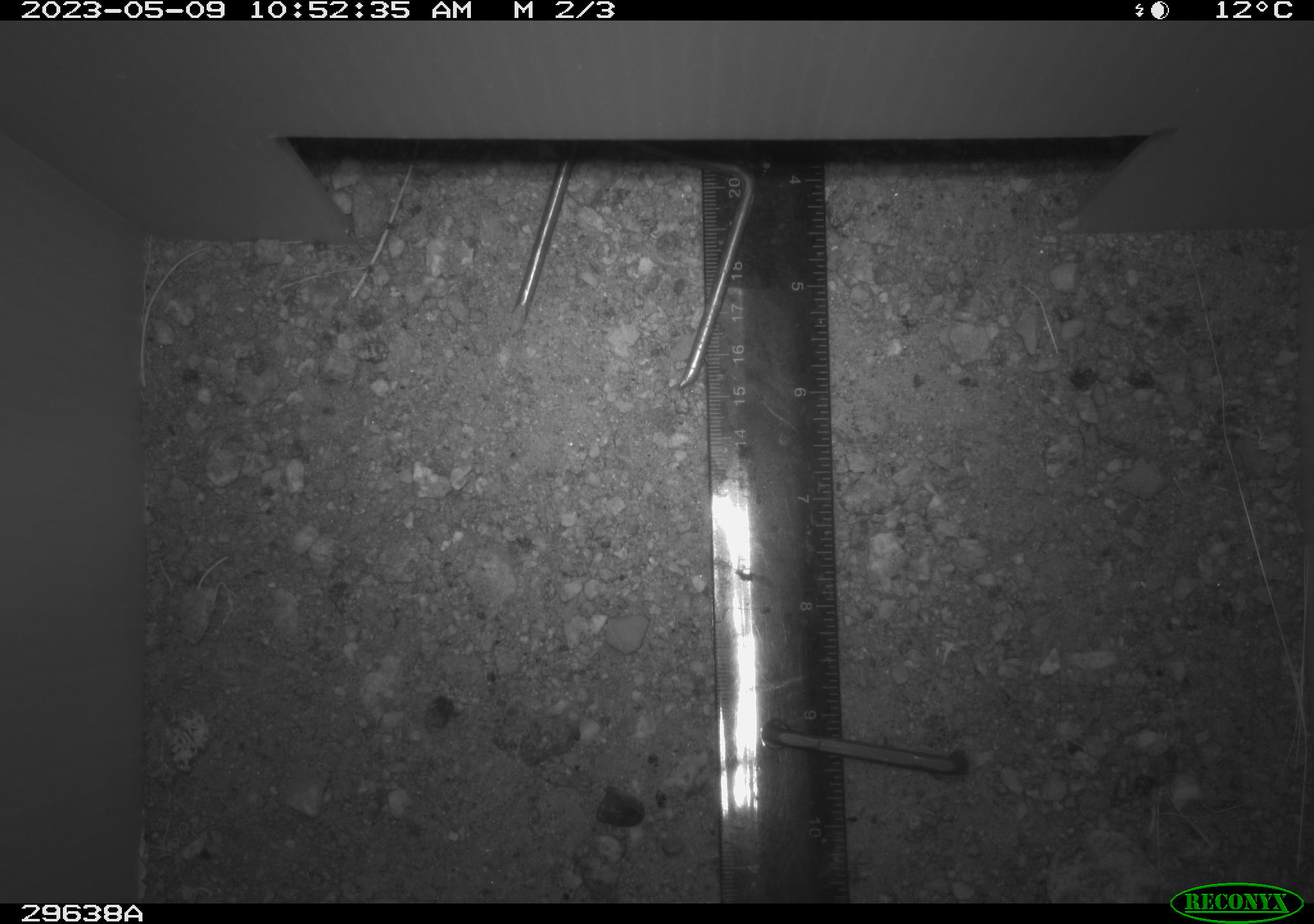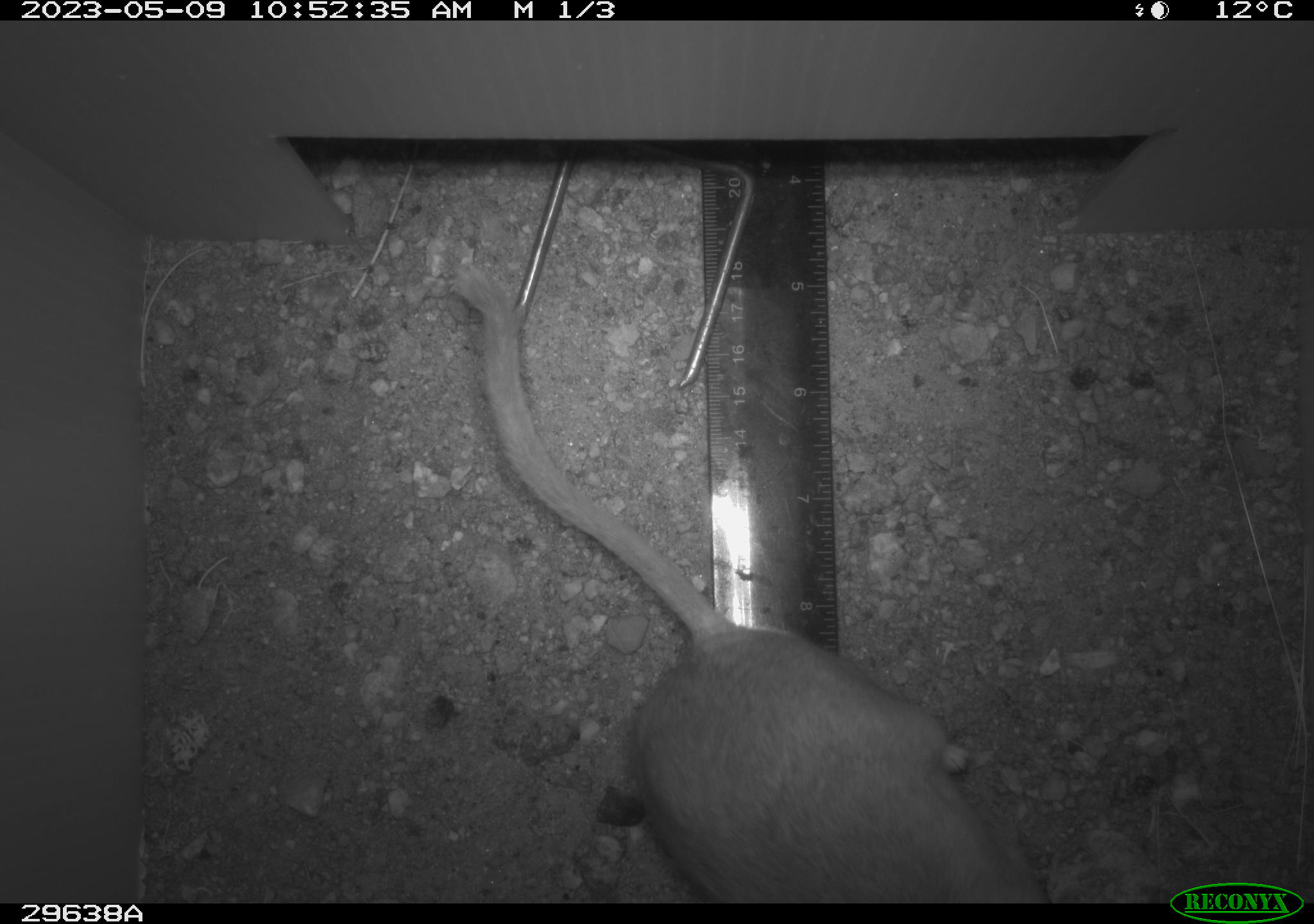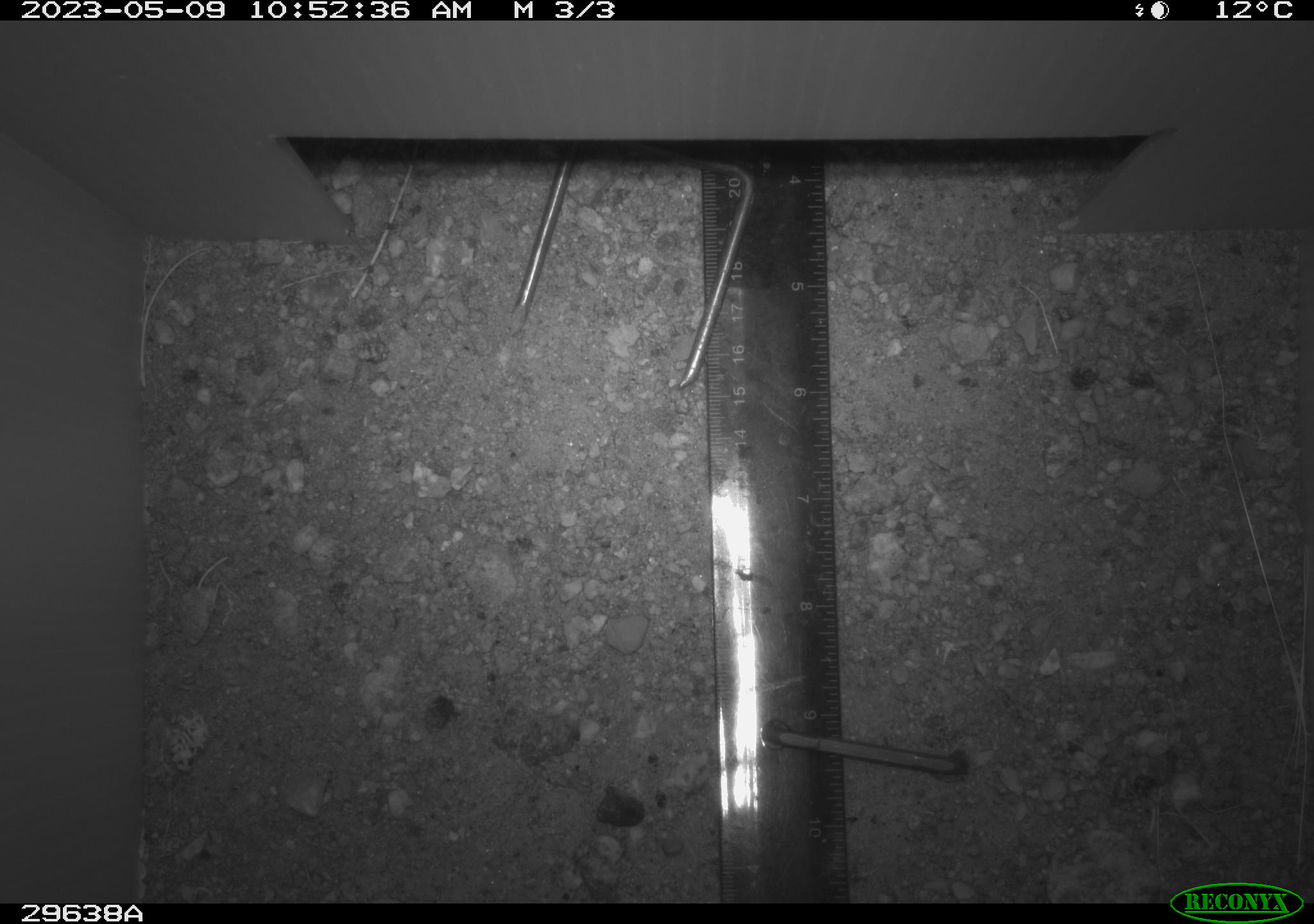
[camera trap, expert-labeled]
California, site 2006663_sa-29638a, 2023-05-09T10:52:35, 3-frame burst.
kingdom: Animalia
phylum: Chordata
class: Mammalia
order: Rodentia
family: Cricetidae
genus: Neotoma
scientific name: Neotoma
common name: pack rat or woodrat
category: neotoma species